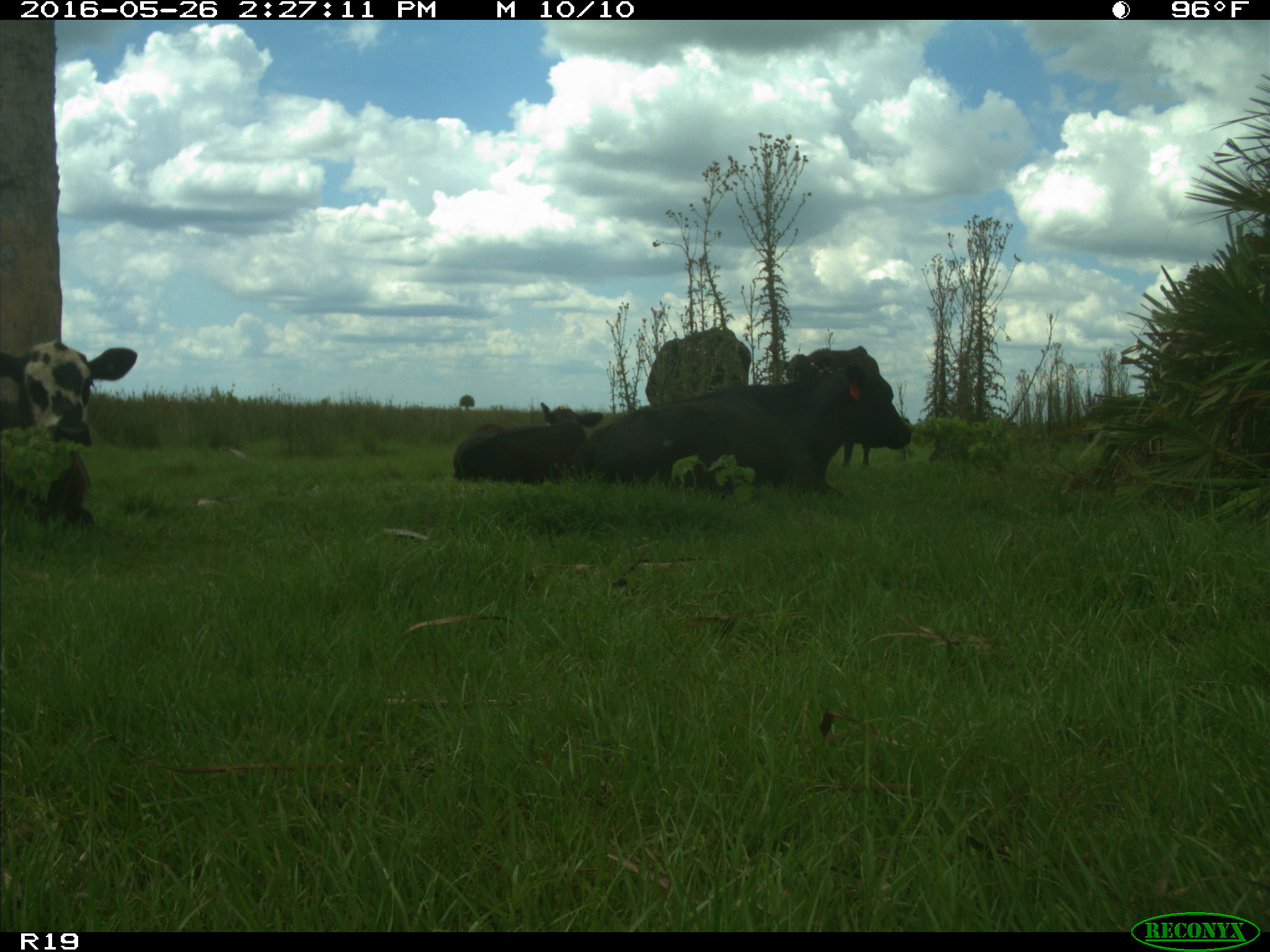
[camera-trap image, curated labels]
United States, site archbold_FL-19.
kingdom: Animalia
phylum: Chordata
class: Mammalia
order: Artiodactyla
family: Bovidae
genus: Bos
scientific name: Bos taurus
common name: domestic cow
Bos taurus (domestic cow).